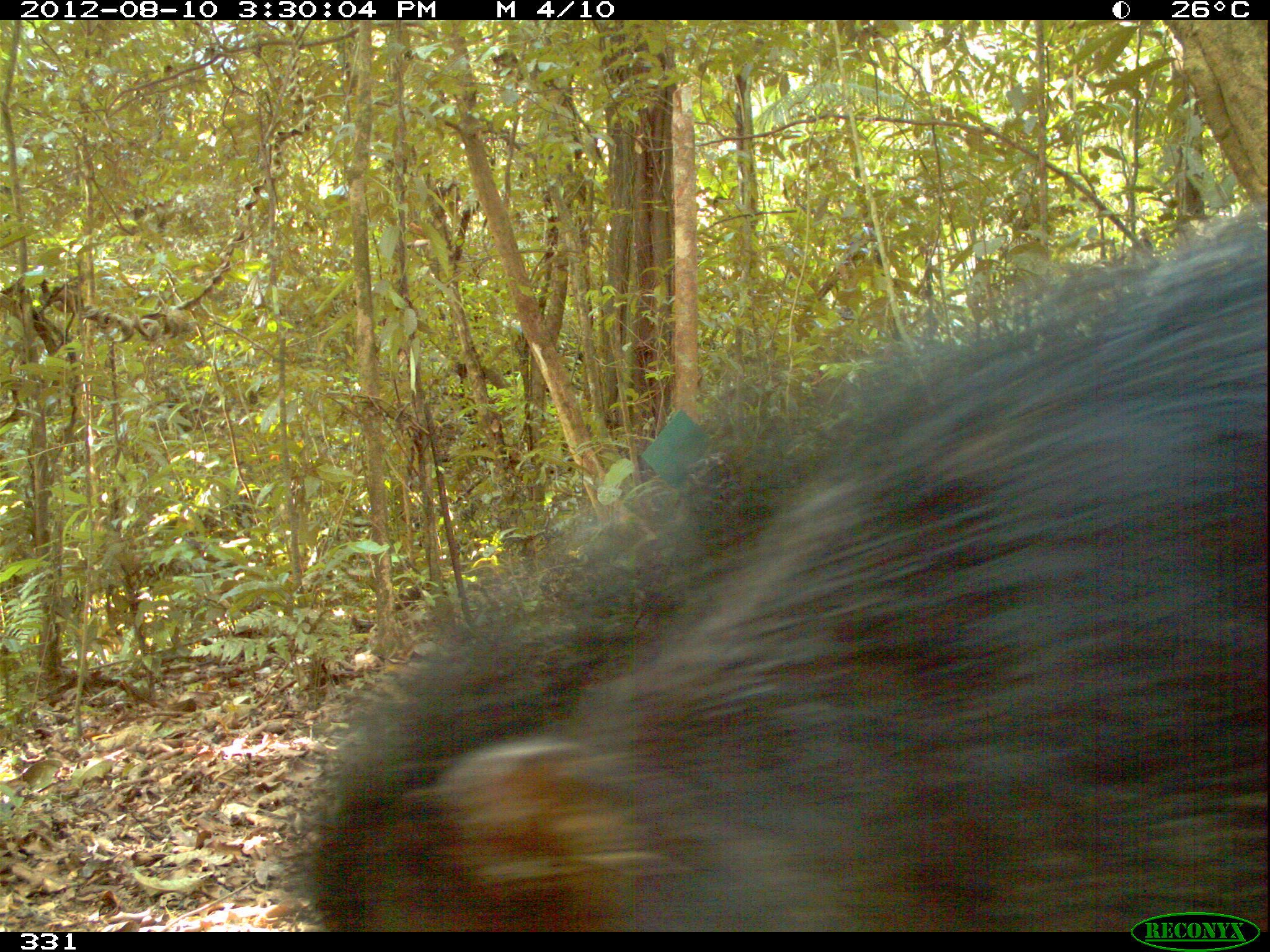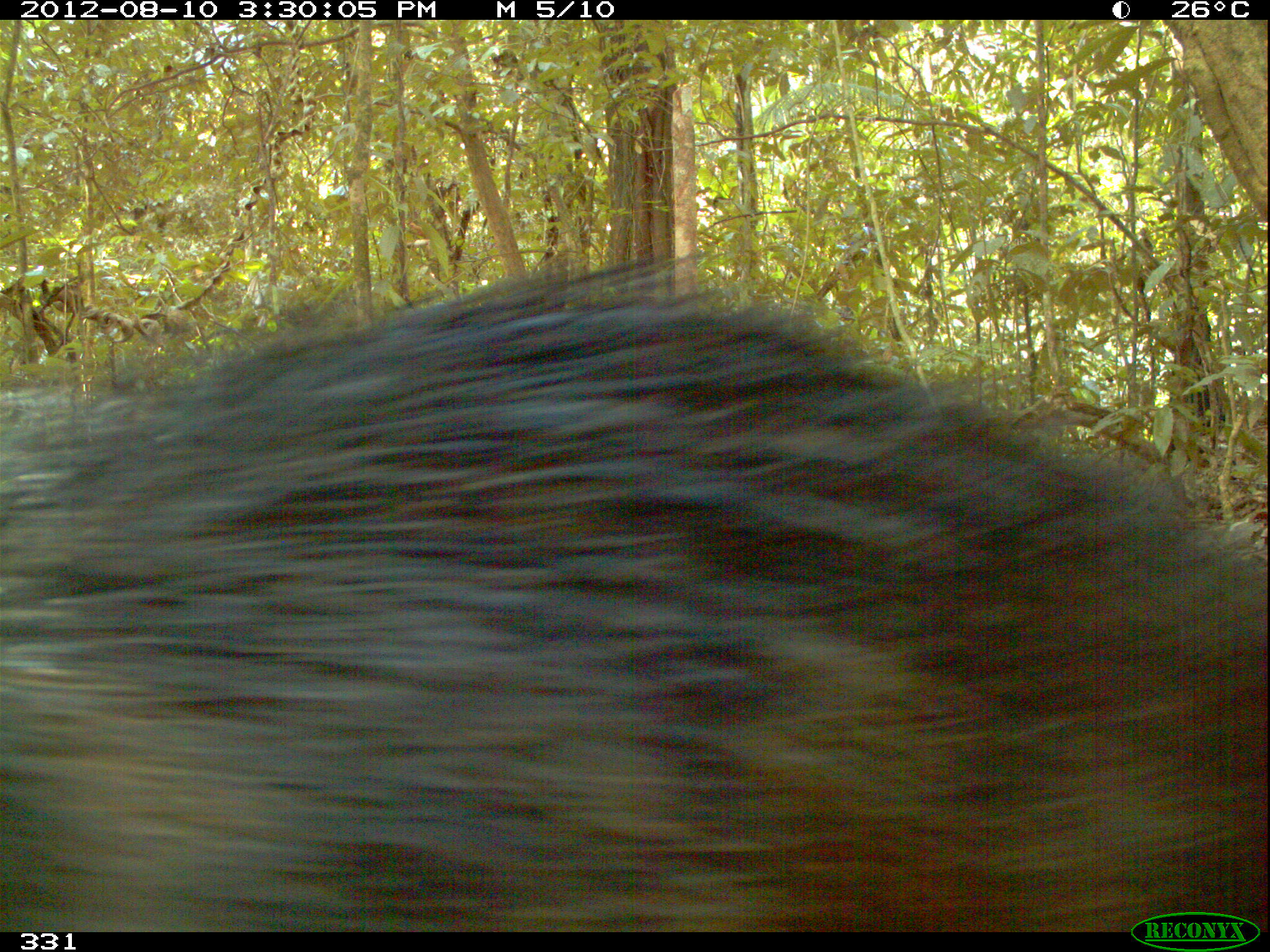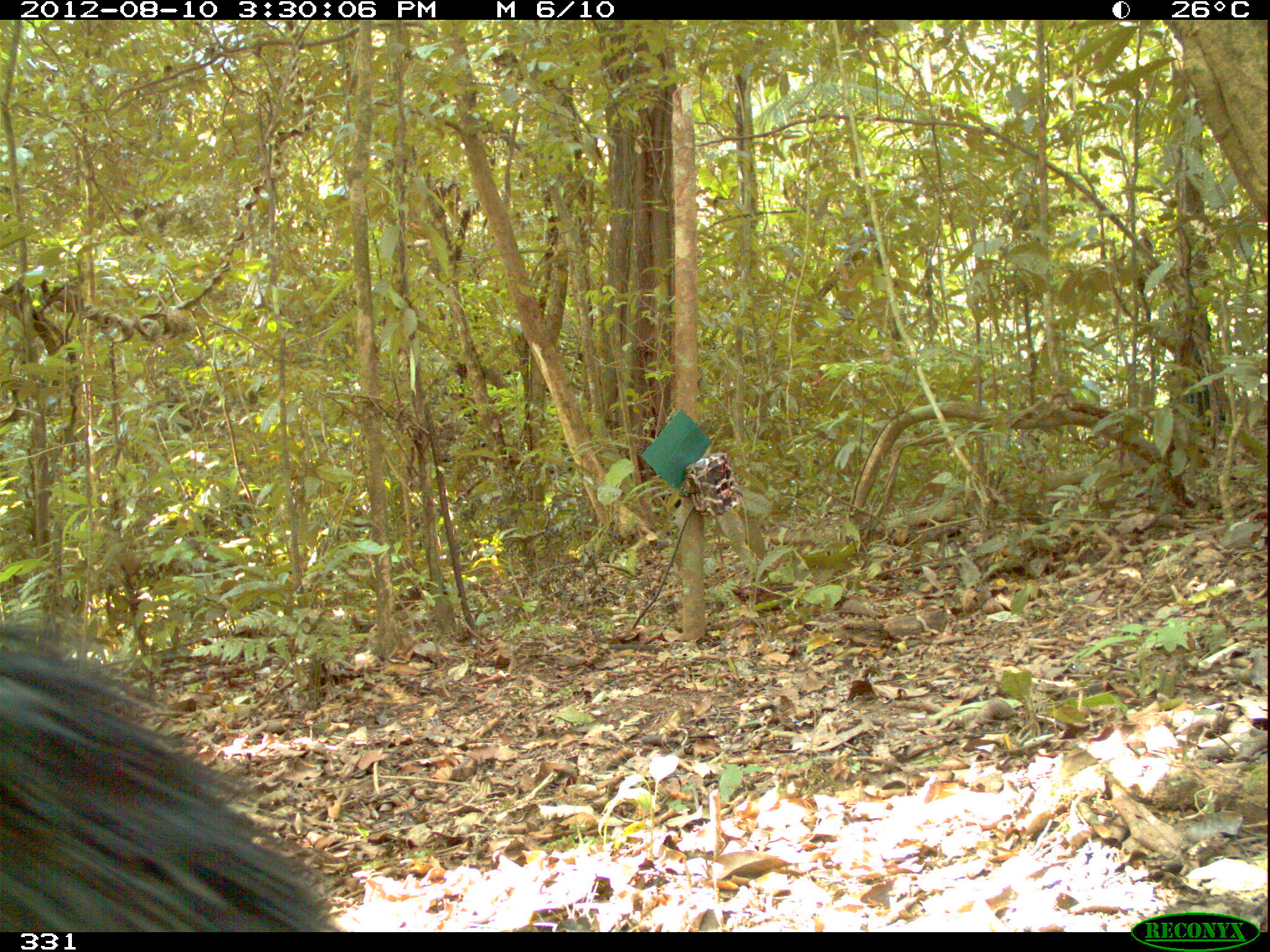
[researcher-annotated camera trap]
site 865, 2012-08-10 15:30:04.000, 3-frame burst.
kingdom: Animalia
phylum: Chordata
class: Mammalia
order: Artiodactyla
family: Tayassuidae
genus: Tayassu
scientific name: Tayassu pecari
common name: white-lipped peccary